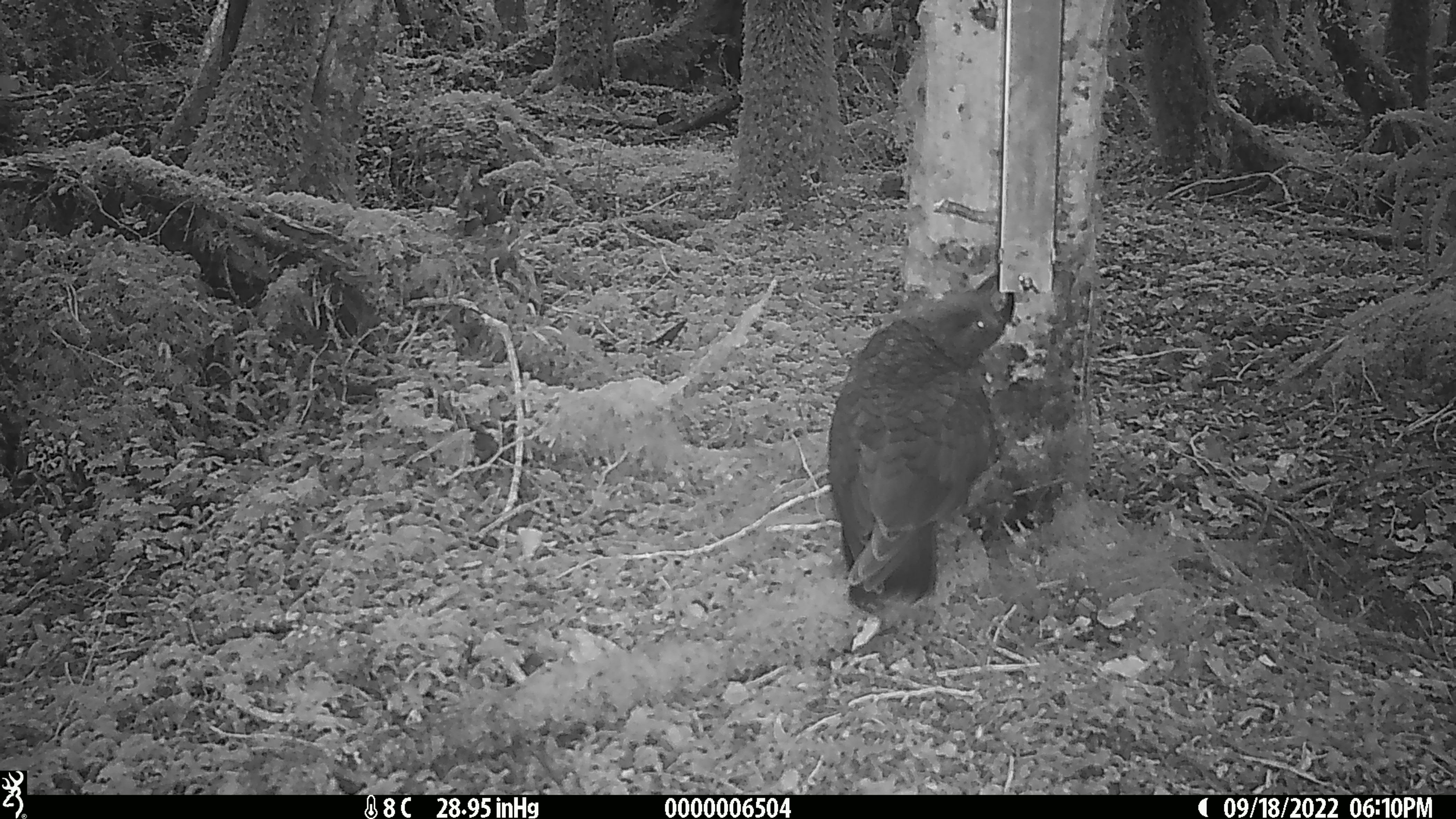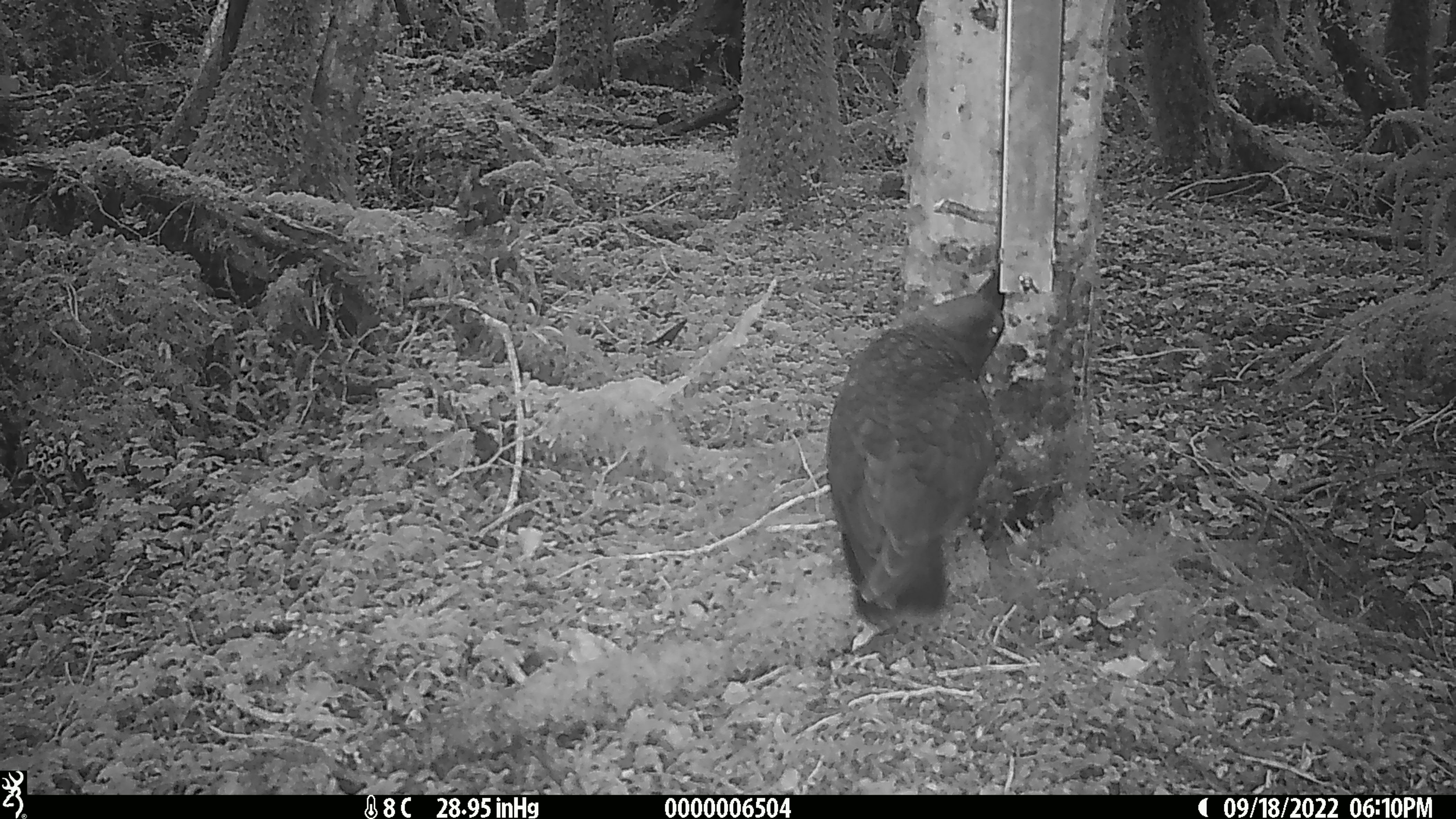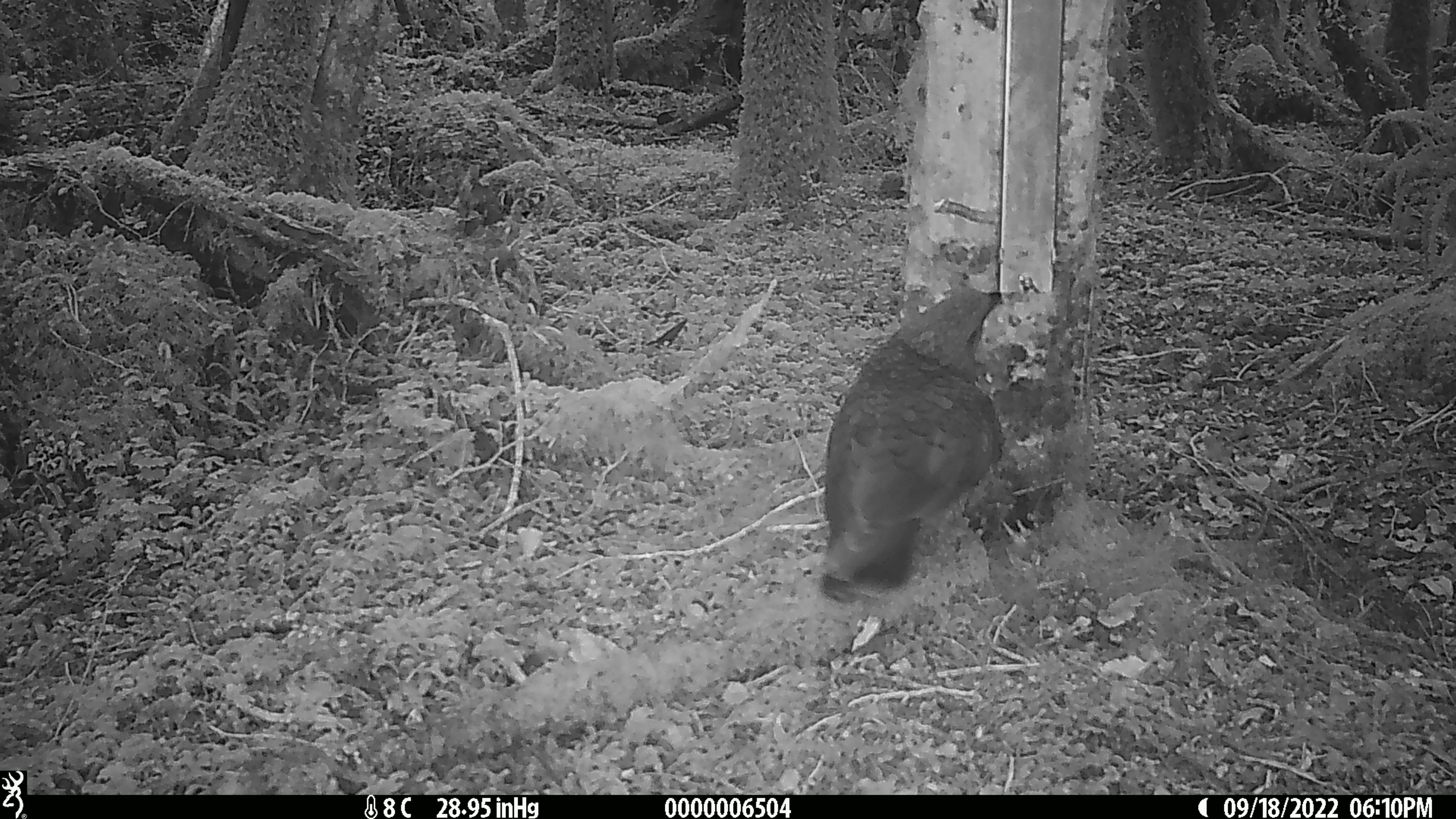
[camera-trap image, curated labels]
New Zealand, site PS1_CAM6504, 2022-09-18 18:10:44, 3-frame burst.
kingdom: Animalia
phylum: Chordata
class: Aves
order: Psittaciformes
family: Strigopidae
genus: Nestor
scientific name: Nestor notabilis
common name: kea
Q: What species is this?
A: Kea (Nestor notabilis).